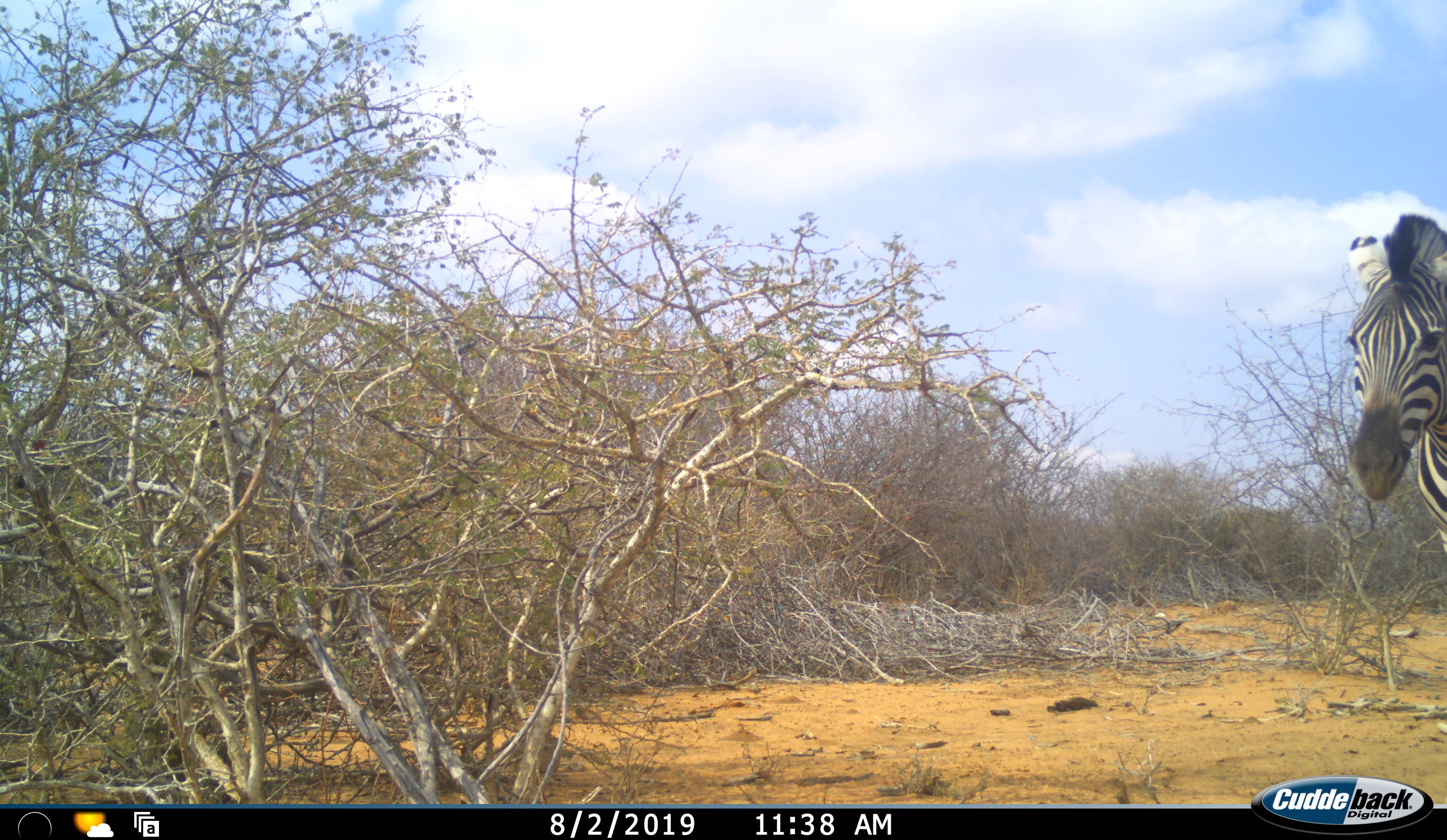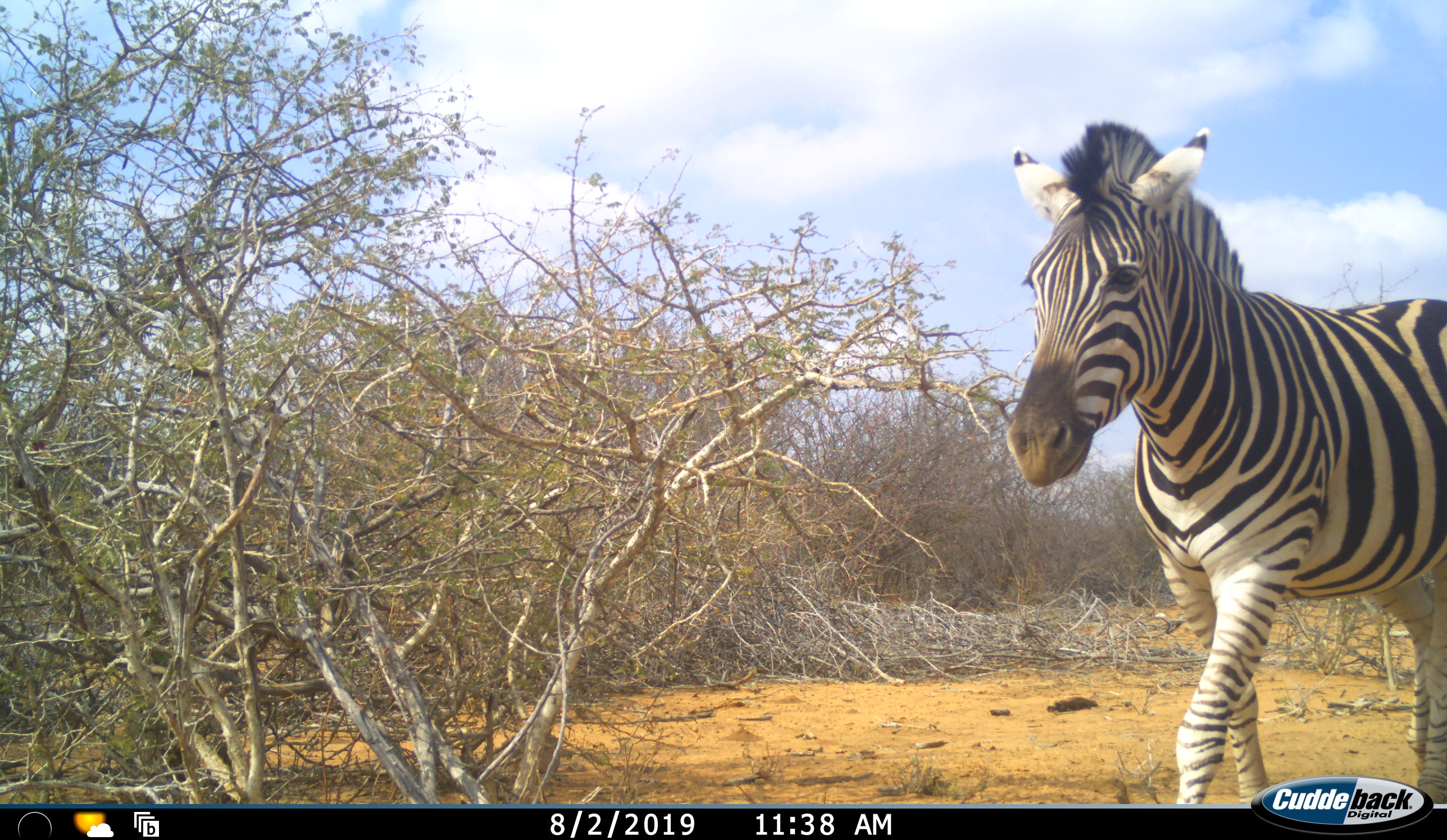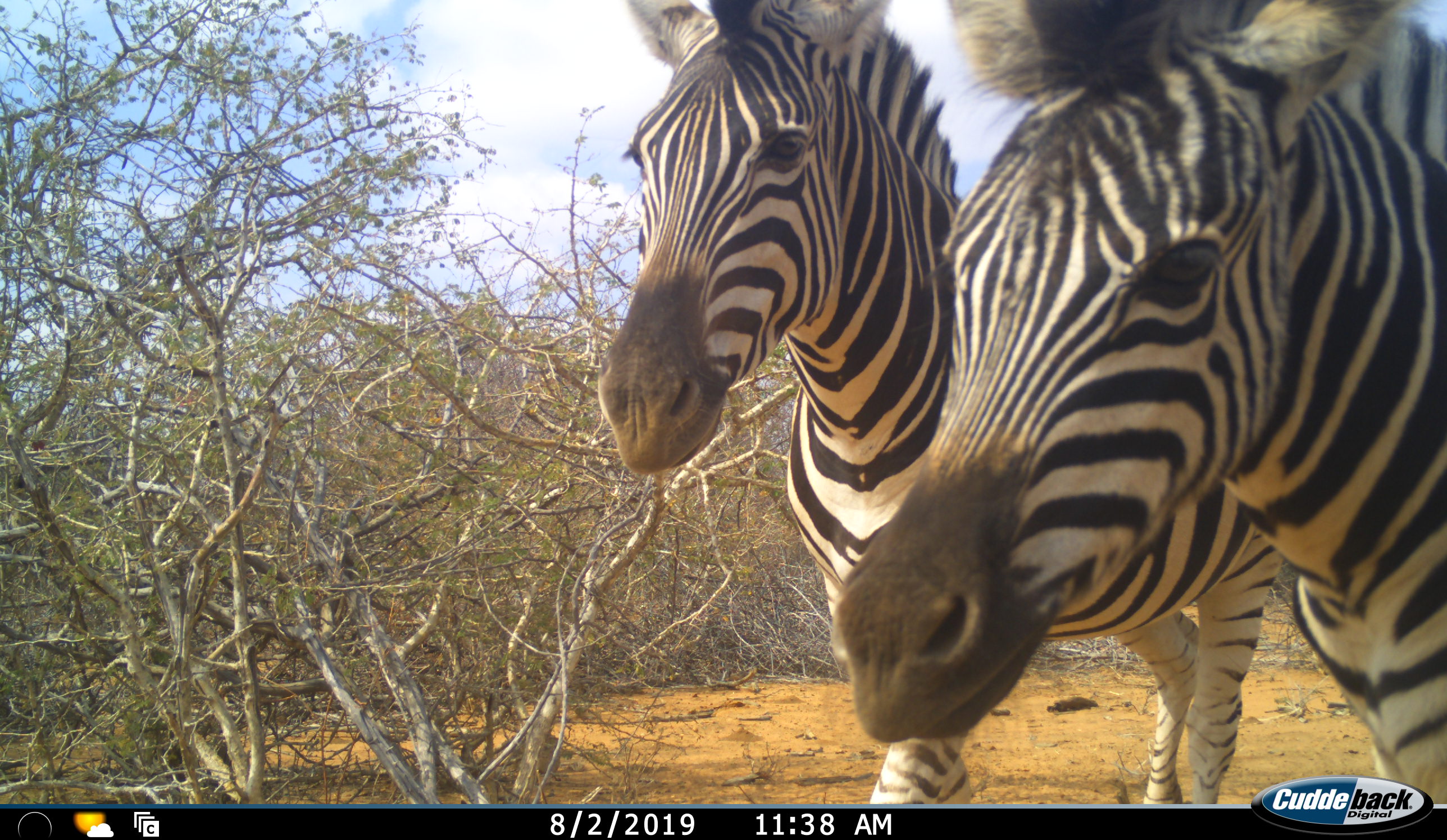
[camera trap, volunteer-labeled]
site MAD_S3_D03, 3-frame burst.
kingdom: Animalia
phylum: Chordata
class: Mammalia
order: Perissodactyla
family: Equidae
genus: Equus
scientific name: Equus quagga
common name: plains zebra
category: zebraplains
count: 2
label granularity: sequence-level